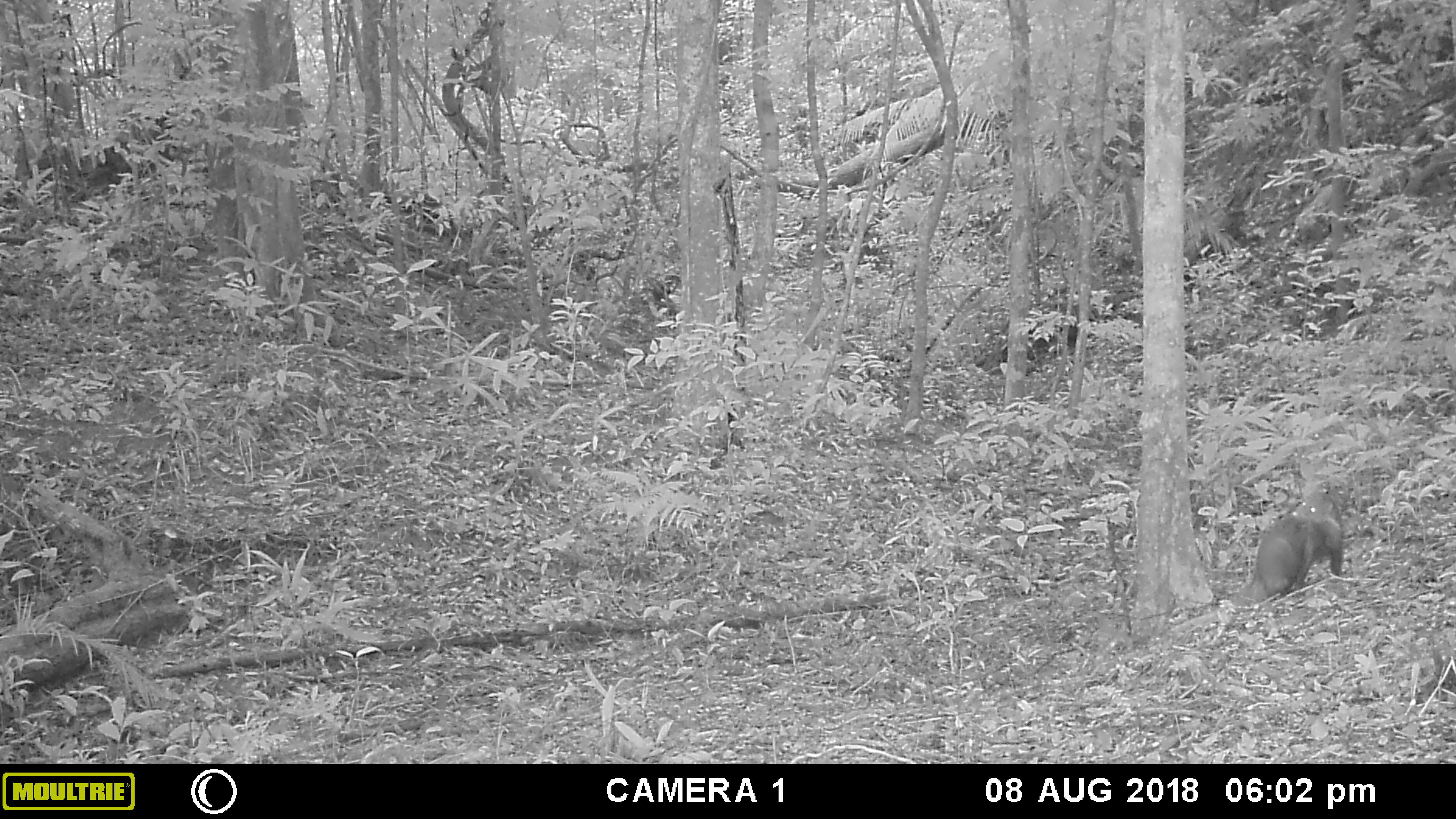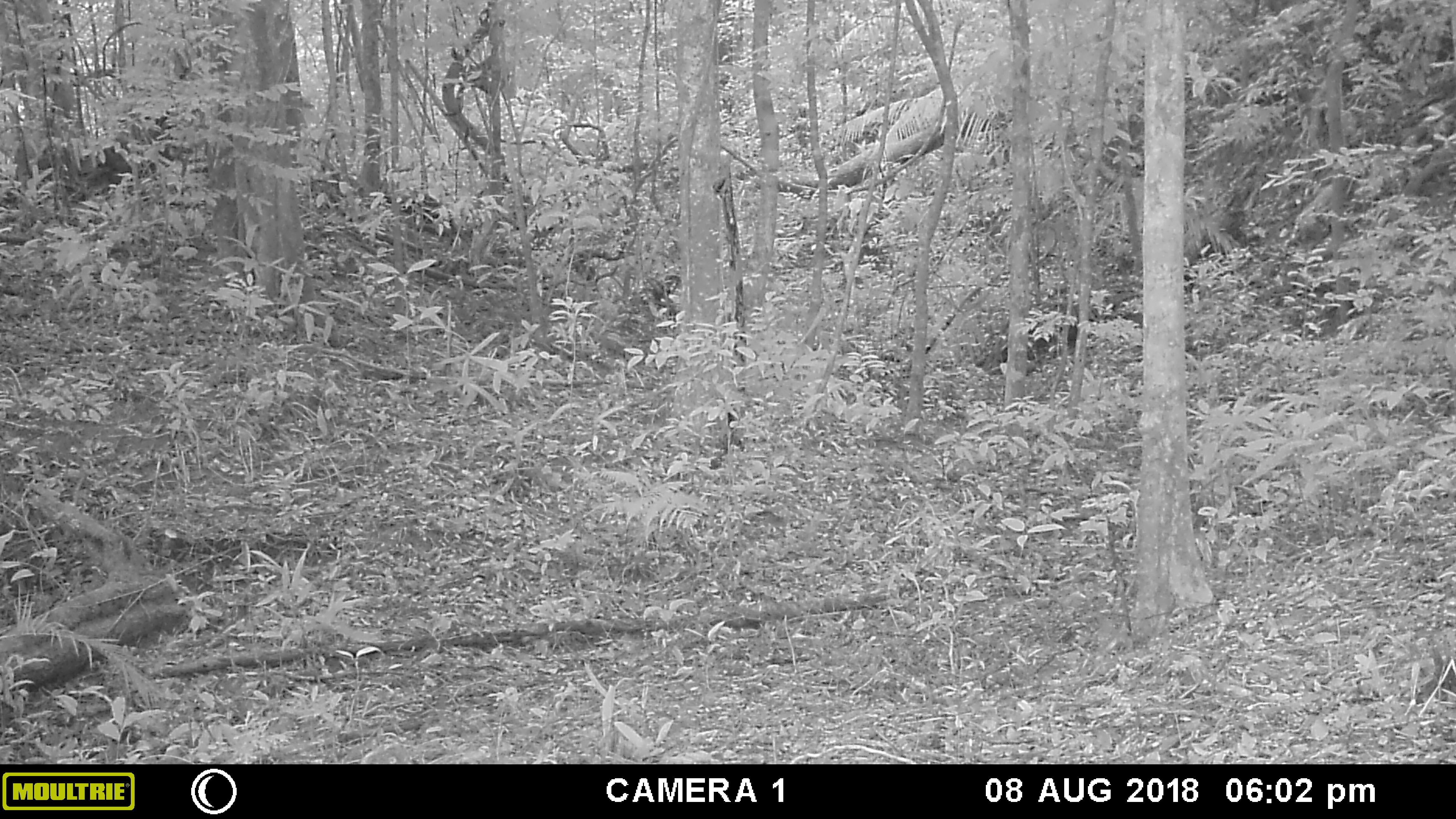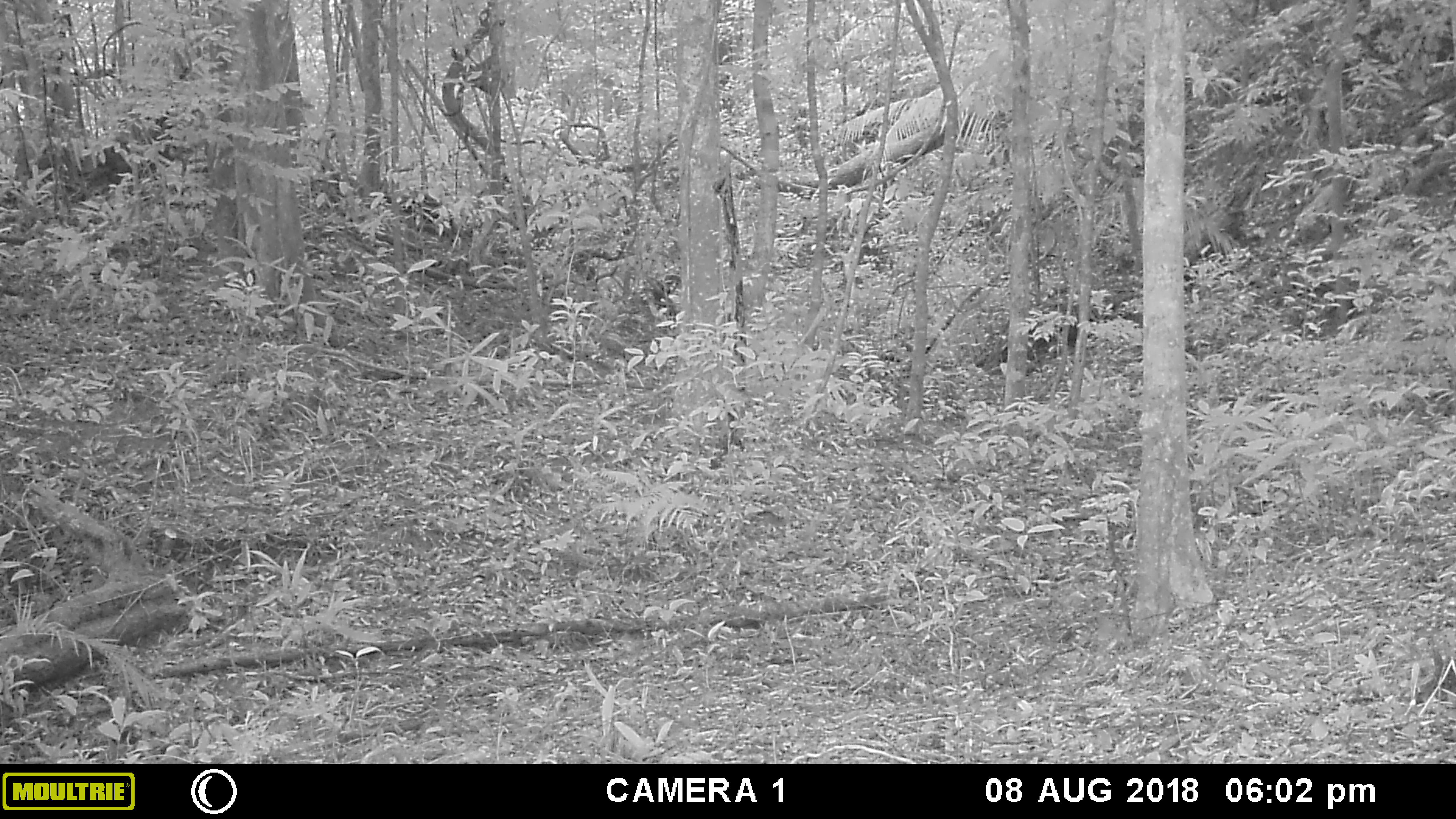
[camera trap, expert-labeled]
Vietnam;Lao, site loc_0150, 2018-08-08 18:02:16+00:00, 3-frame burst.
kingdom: Animalia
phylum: Chordata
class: Mammalia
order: Carnivora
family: Herpestidae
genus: Urva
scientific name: Urva urva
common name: crab-eating mongoose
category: crab eating mongoose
Crab eating mongoose (crab-eating mongoose) (Urva urva). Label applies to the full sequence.